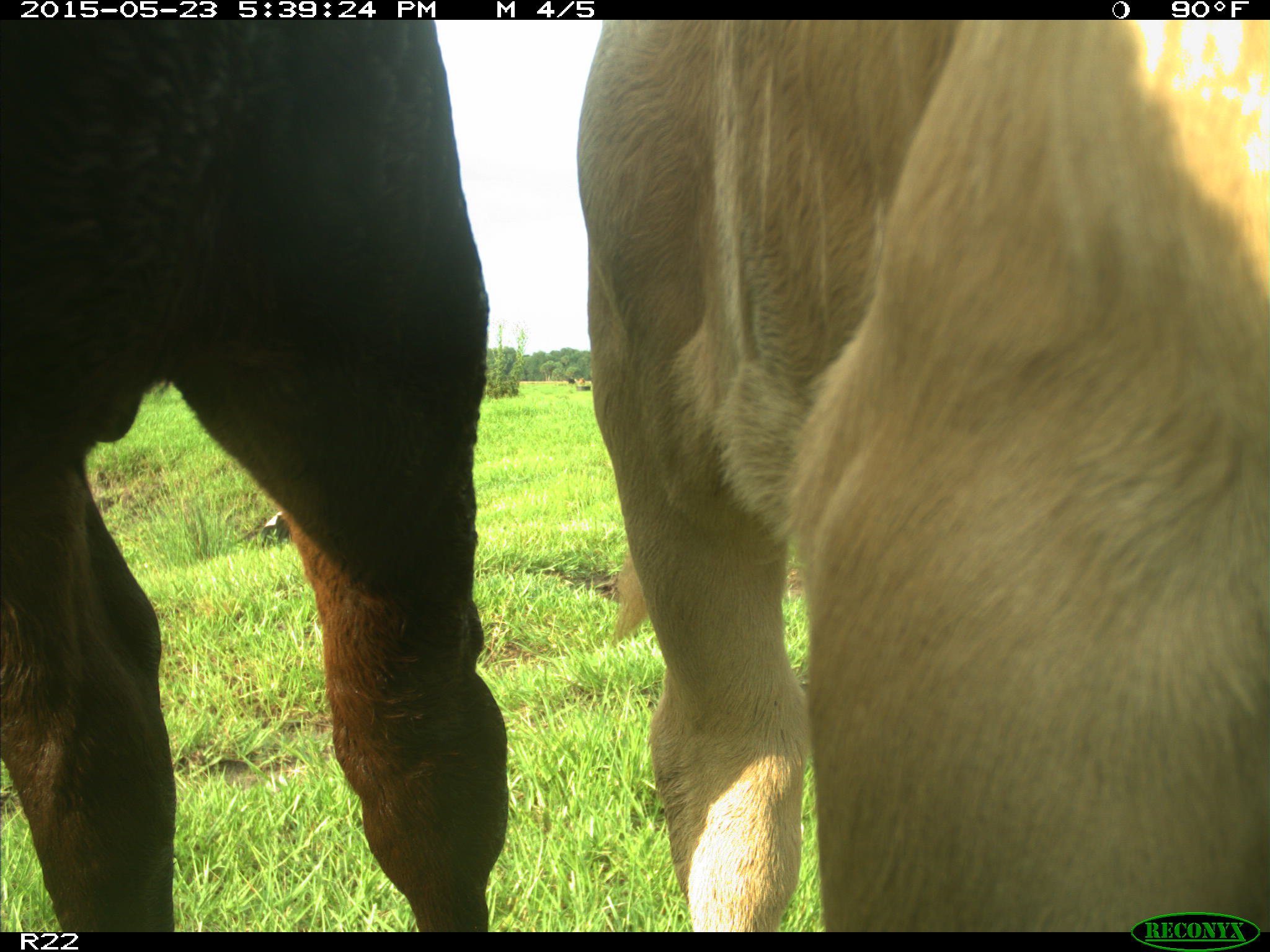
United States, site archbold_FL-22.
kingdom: Animalia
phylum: Chordata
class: Mammalia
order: Artiodactyla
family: Bovidae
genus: Bos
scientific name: Bos taurus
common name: domestic cow